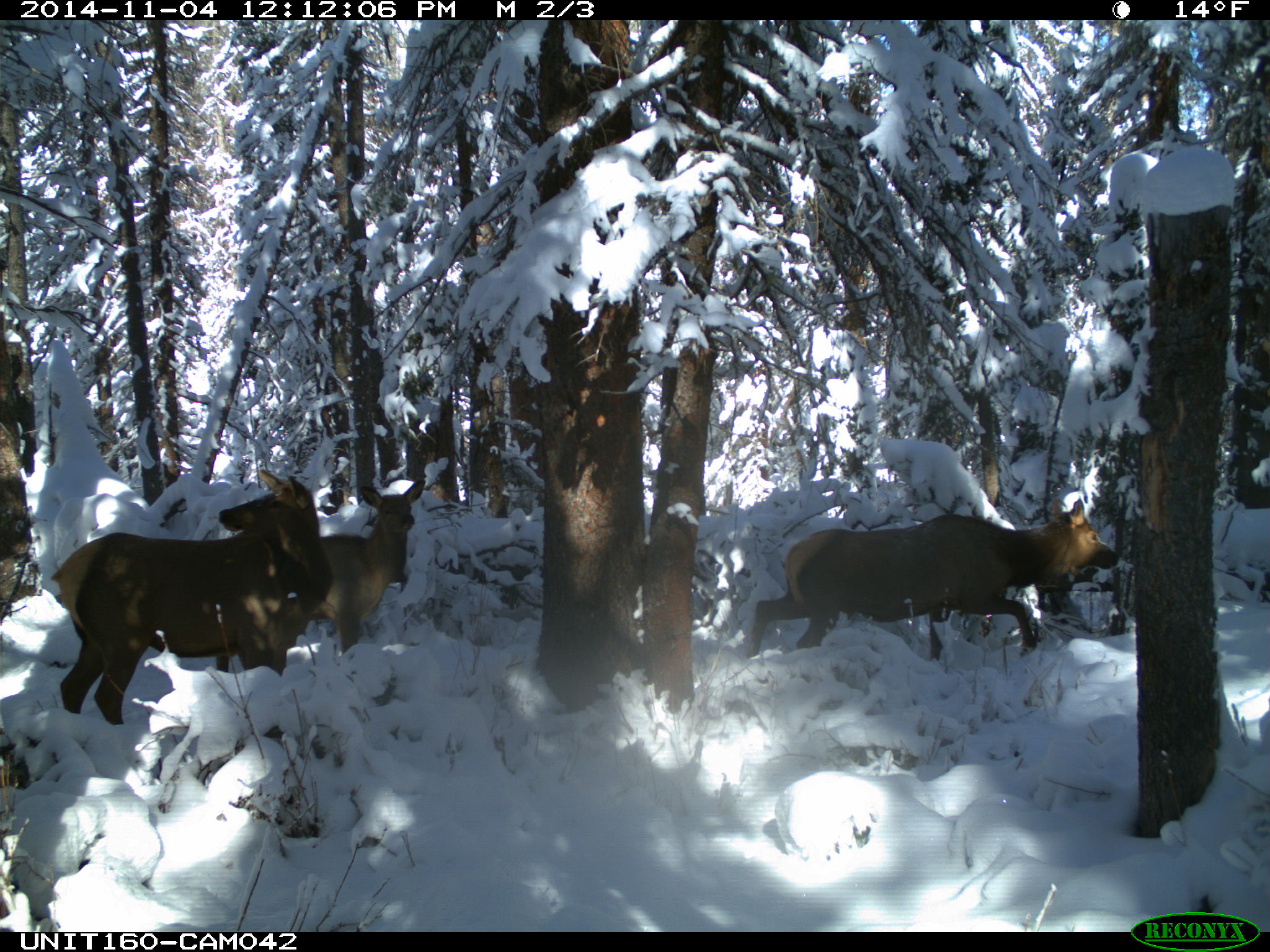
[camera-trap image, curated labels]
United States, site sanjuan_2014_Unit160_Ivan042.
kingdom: Animalia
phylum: Chordata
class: Mammalia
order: Artiodactyla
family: Cervidae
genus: Cervus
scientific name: Cervus elaphus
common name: red deer